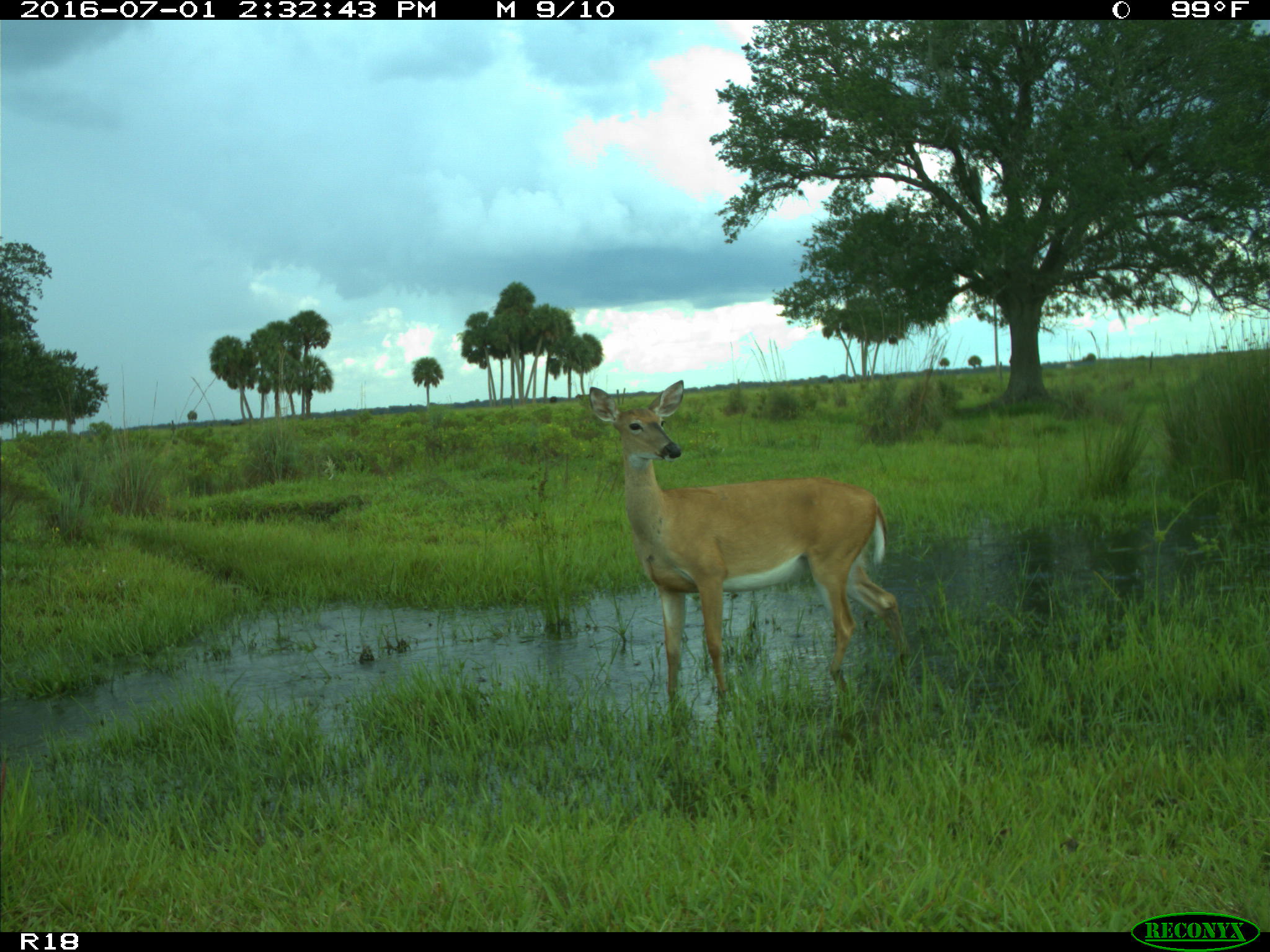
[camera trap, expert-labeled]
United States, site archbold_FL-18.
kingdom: Animalia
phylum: Chordata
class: Mammalia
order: Artiodactyla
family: Cervidae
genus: Odocoileus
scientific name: Odocoileus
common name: deer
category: unidentified deer